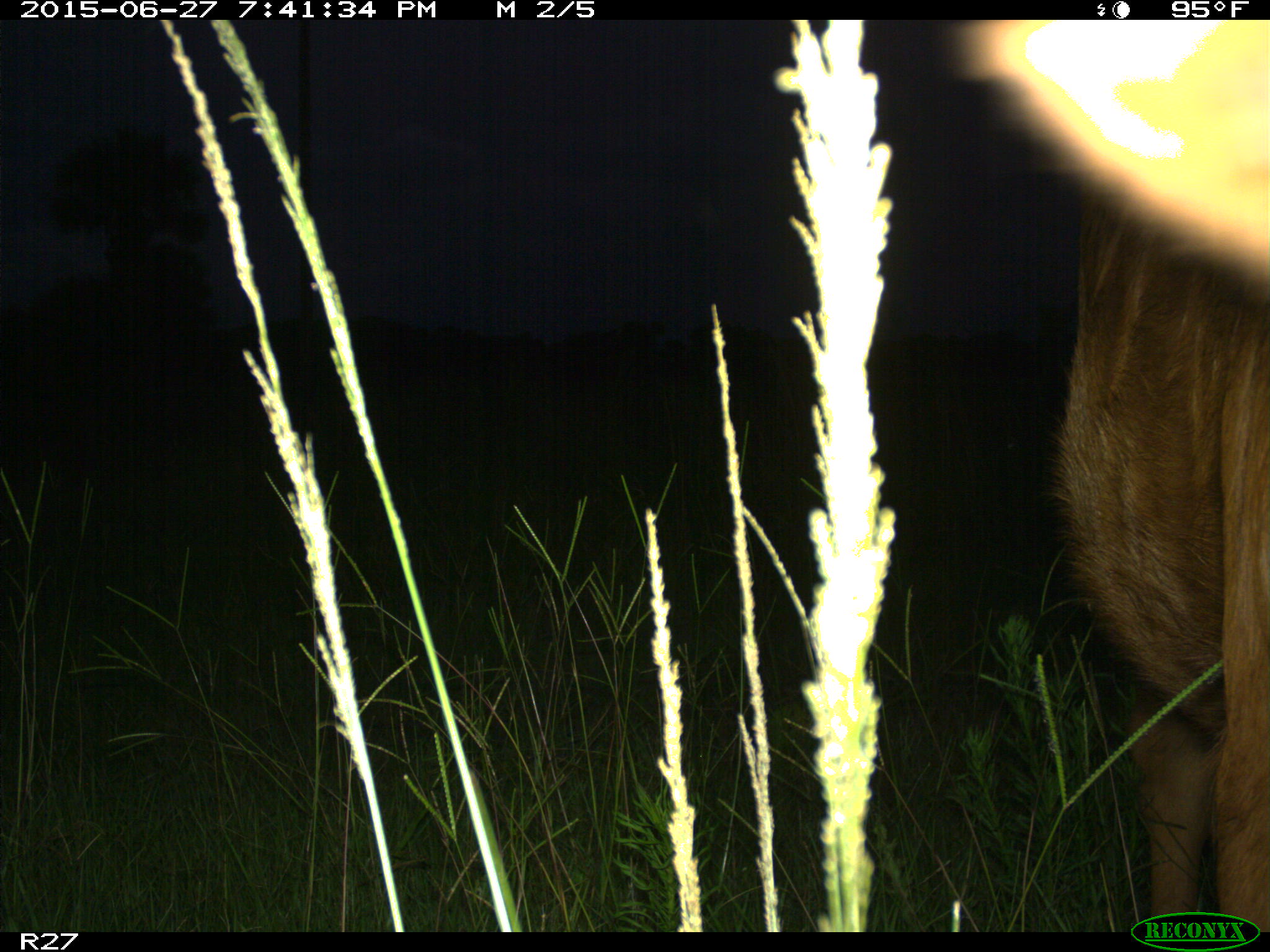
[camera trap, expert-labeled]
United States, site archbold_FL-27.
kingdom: Animalia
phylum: Chordata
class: Mammalia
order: Artiodactyla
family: Bovidae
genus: Bos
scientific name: Bos taurus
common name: domestic cow